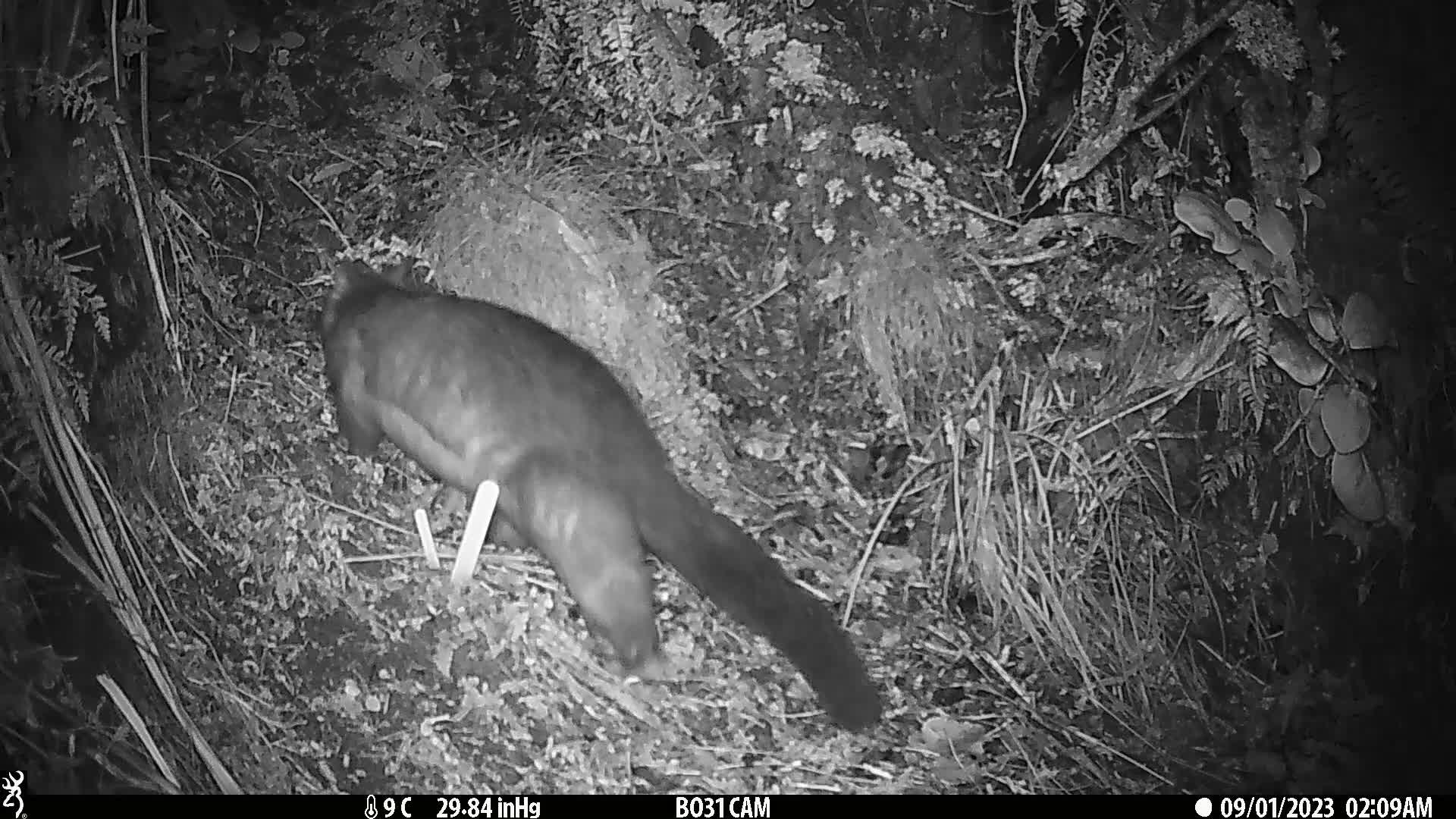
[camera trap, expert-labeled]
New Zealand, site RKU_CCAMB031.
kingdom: Animalia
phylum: Chordata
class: Mammalia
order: Diprotodontia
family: Phalangeridae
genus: Trichosurus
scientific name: Trichosurus vulpecula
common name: common brushtail possum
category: possum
Possum (common brushtail possum) (Trichosurus vulpecula).